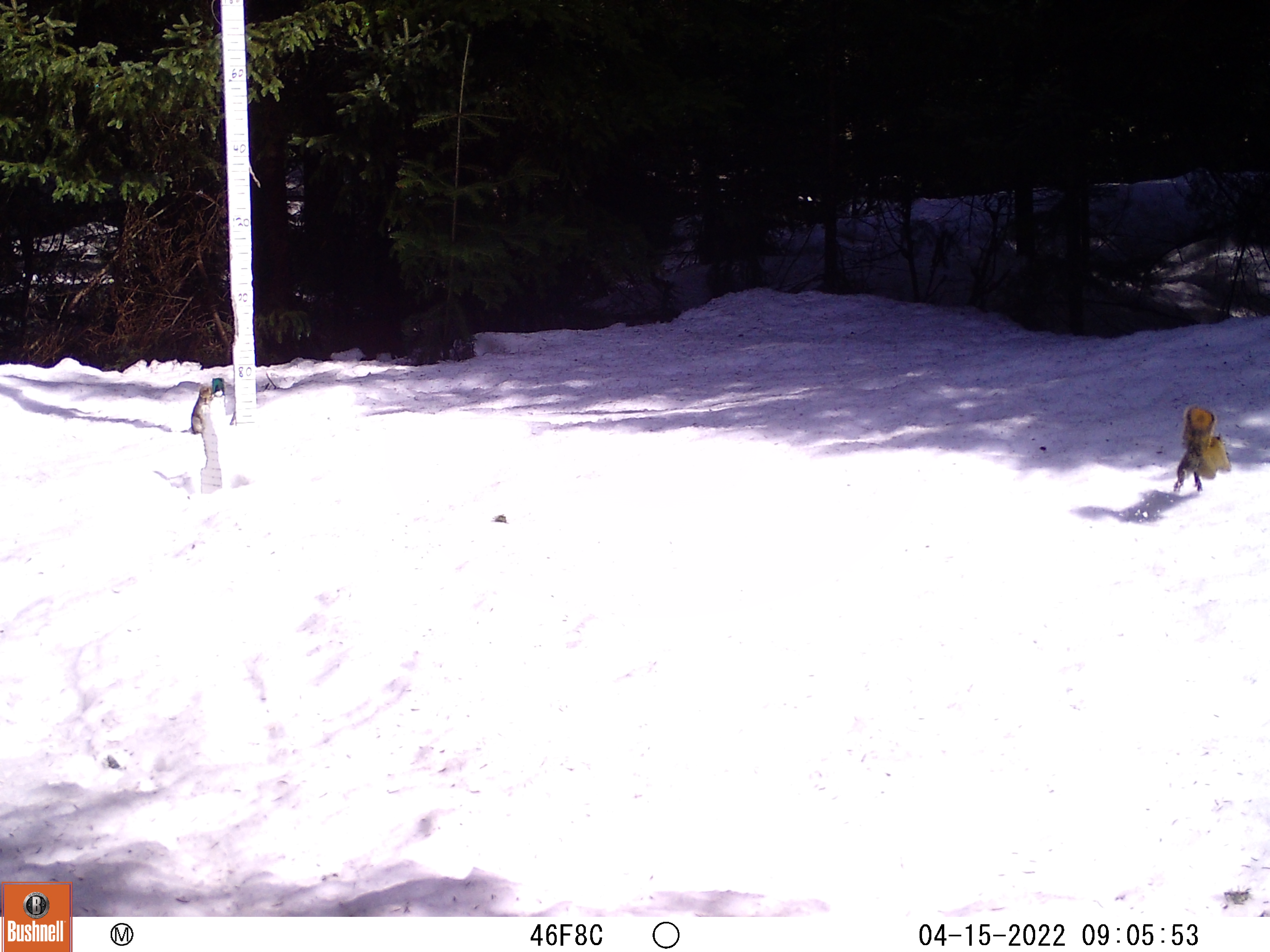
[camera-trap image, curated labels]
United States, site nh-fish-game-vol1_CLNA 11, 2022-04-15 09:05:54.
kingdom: Animalia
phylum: Chordata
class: Mammalia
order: Rodentia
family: Sciuridae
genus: Sciurus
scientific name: Sciurus carolinensis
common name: gray squirrel